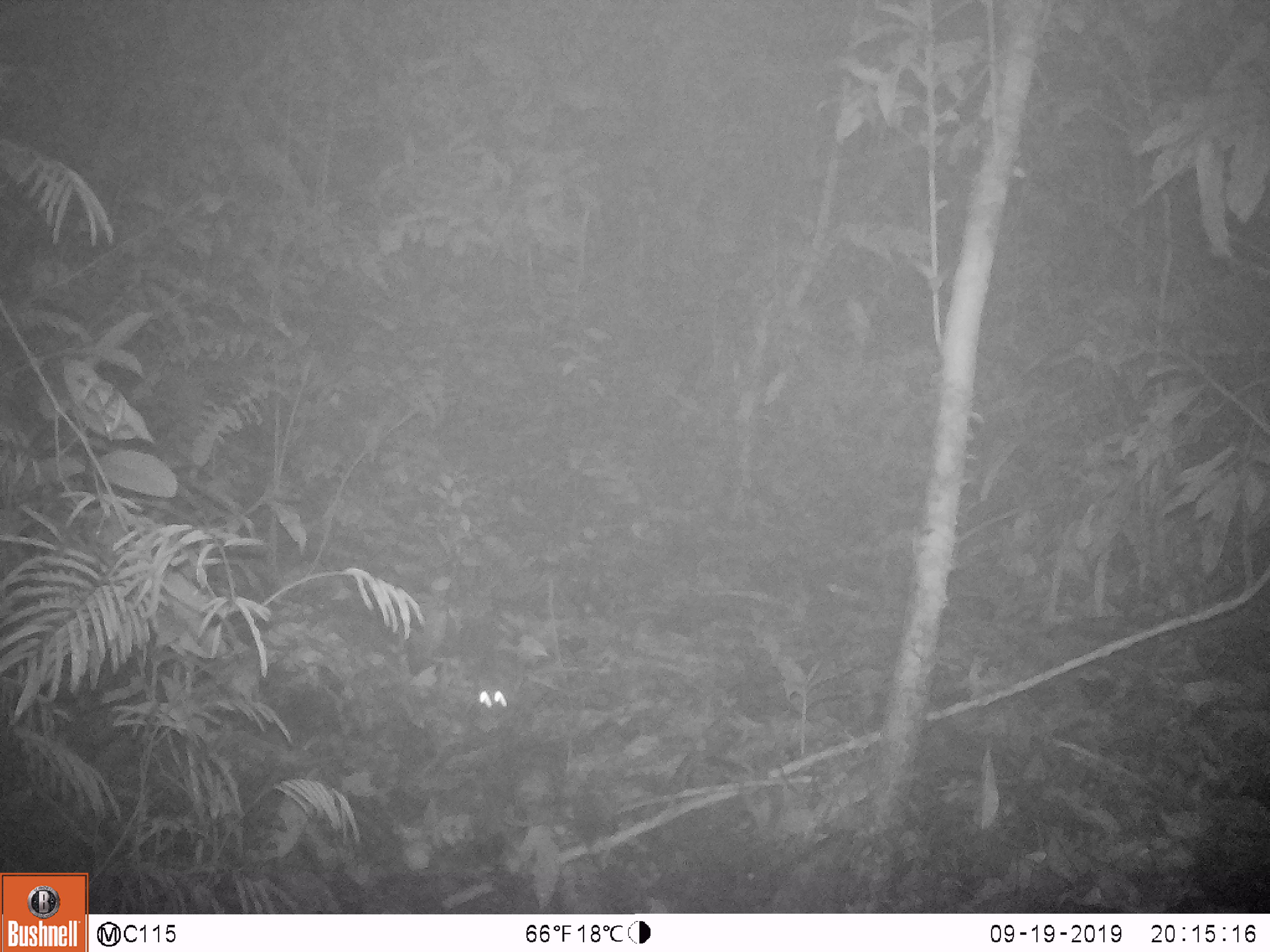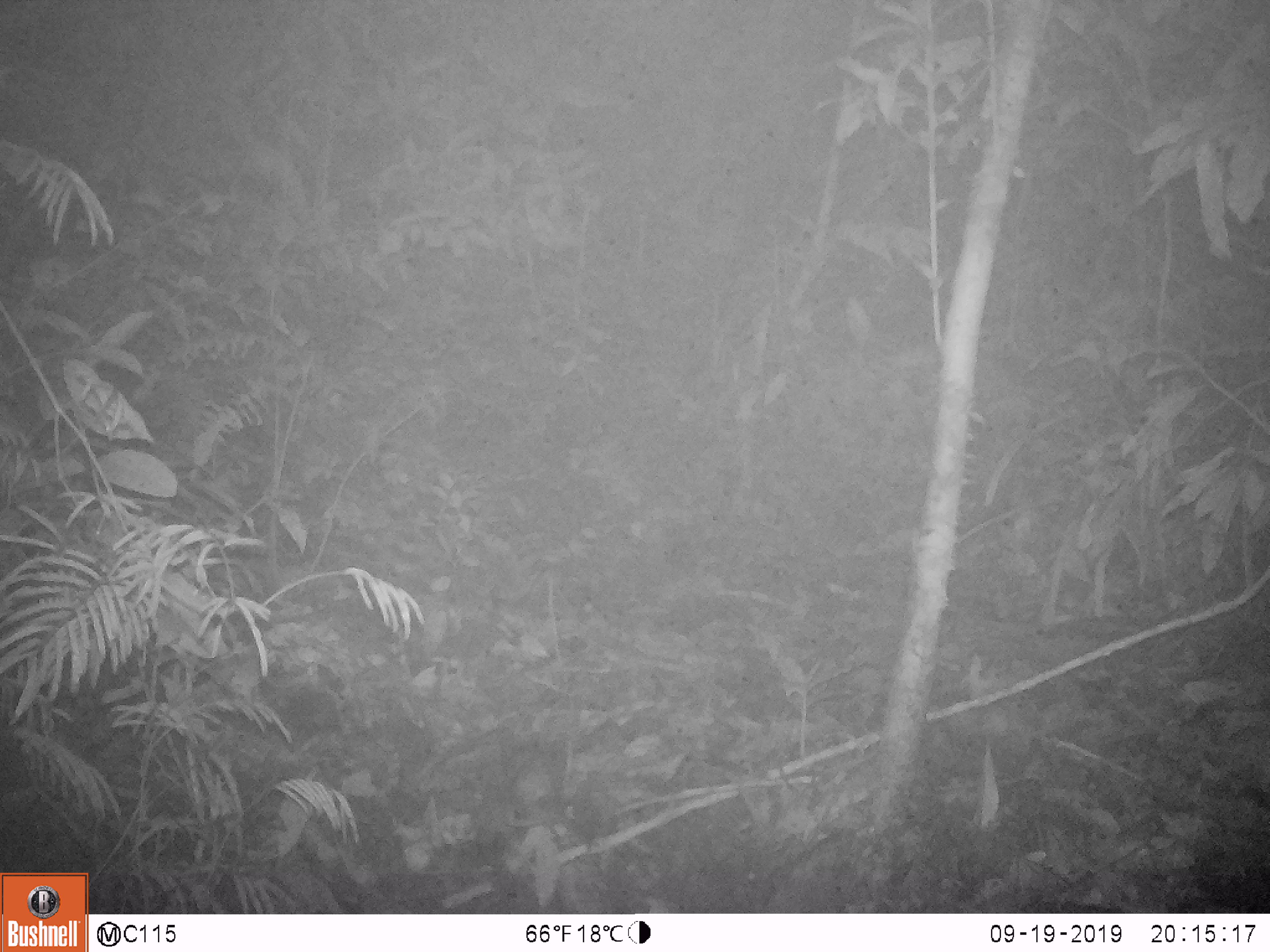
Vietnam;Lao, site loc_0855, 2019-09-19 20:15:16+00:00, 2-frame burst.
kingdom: Animalia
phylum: Chordata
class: Mammalia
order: Rodentia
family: Muridae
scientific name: Muridae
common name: old-world mice and rats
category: unidentified murid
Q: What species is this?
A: Unidentified murid (old-world mice and rats) (Muridae).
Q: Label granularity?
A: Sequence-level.